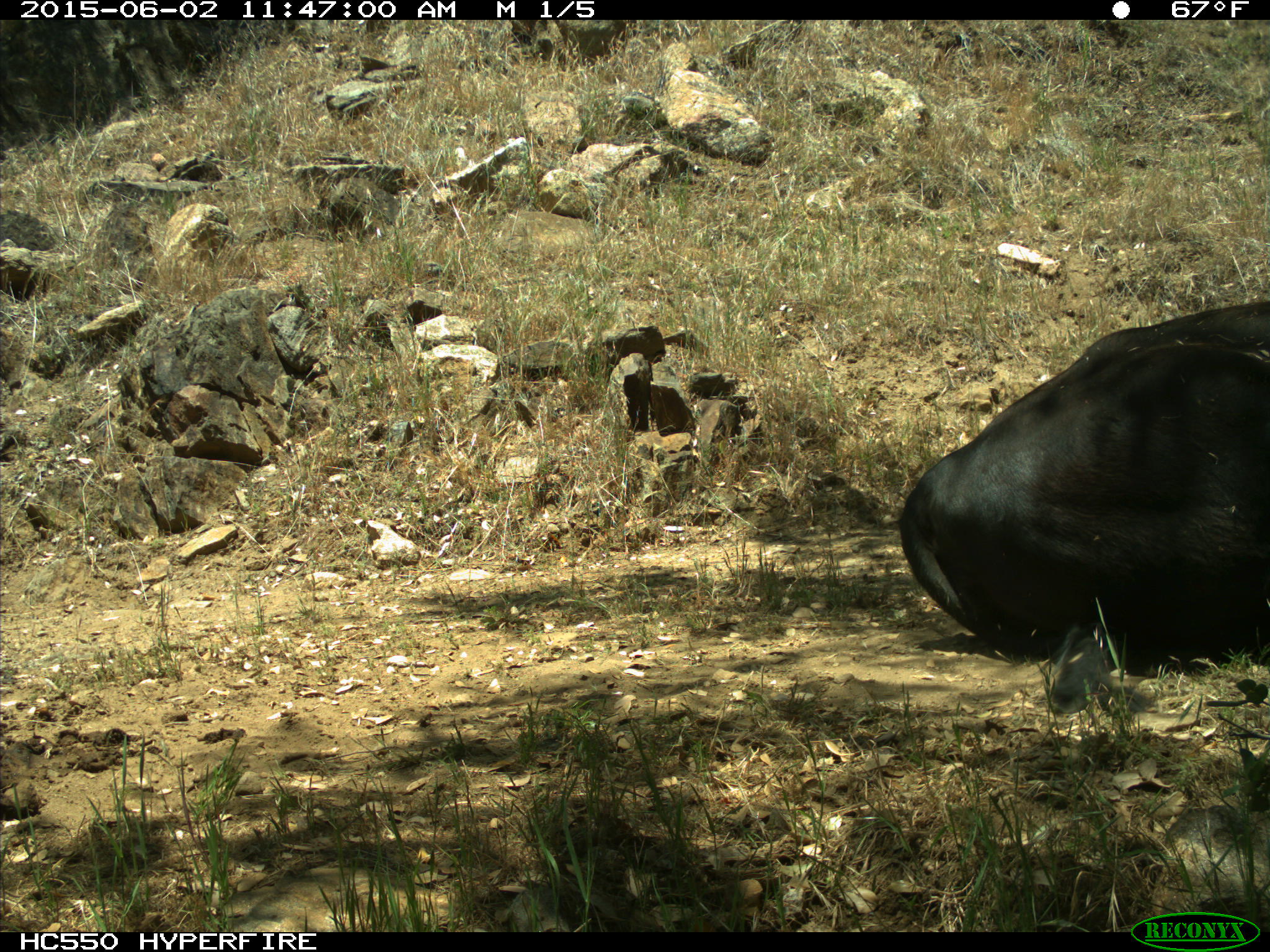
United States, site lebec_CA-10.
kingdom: Animalia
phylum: Chordata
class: Mammalia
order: Artiodactyla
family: Bovidae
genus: Bos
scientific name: Bos taurus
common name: domestic cow